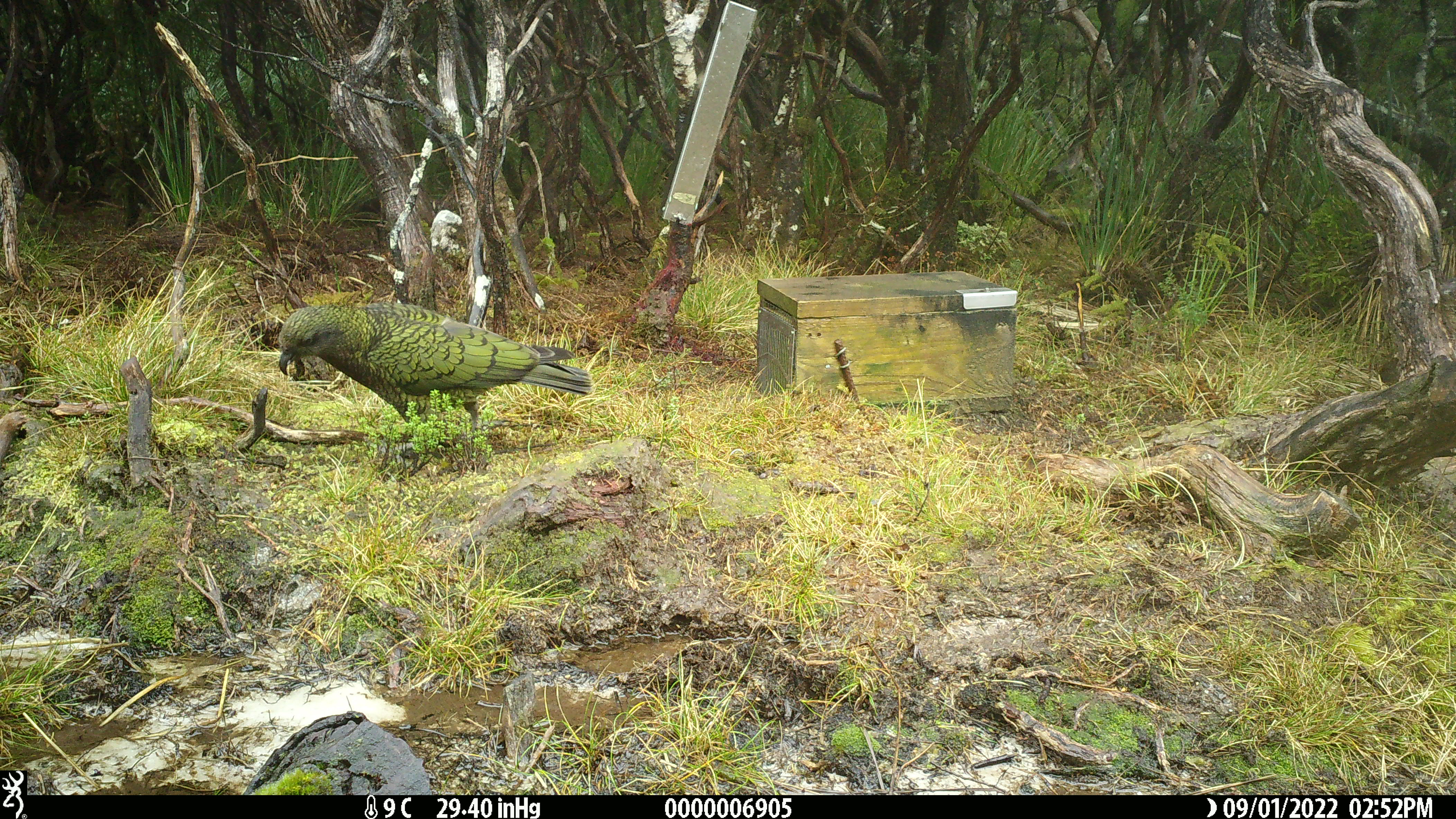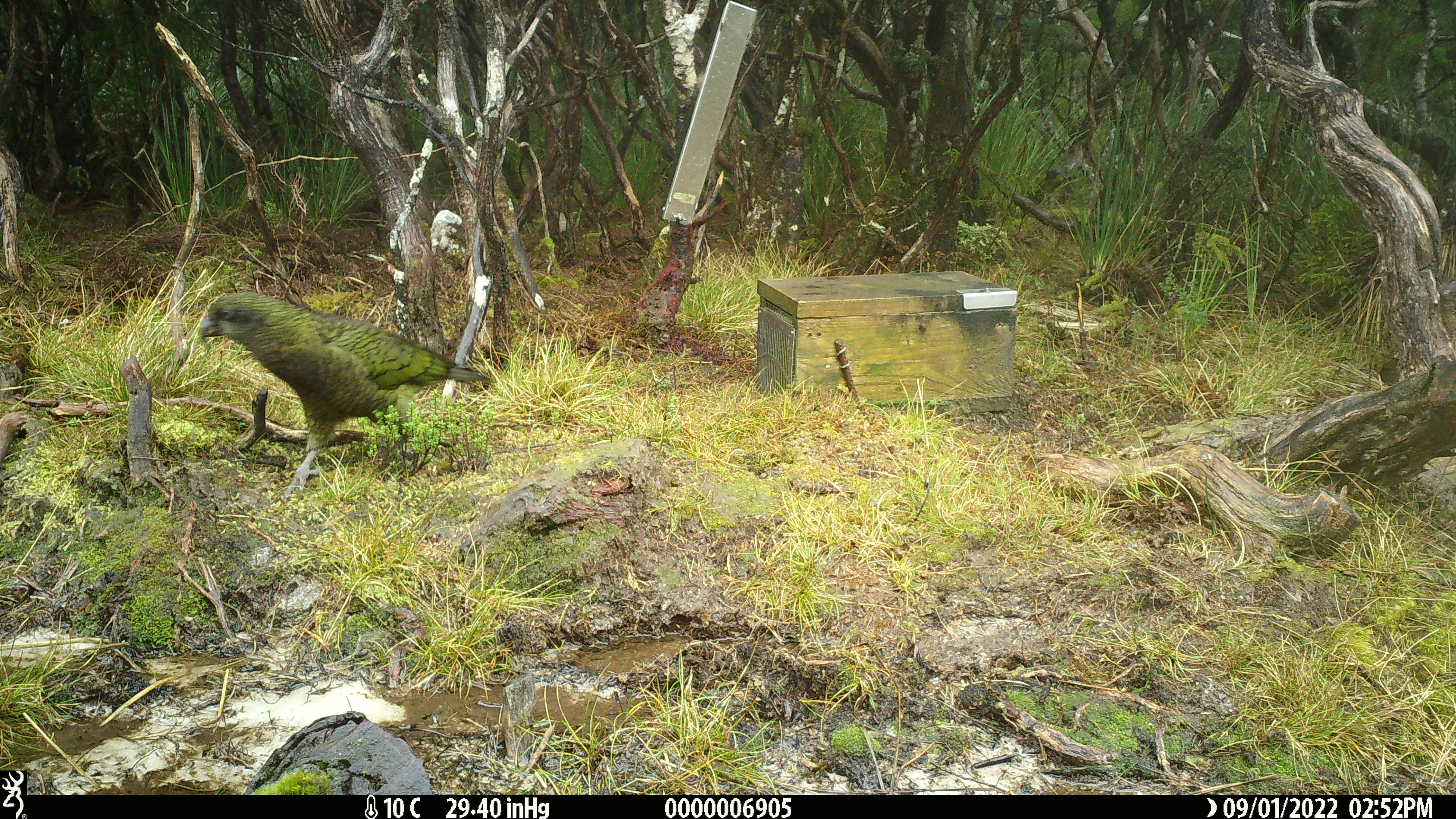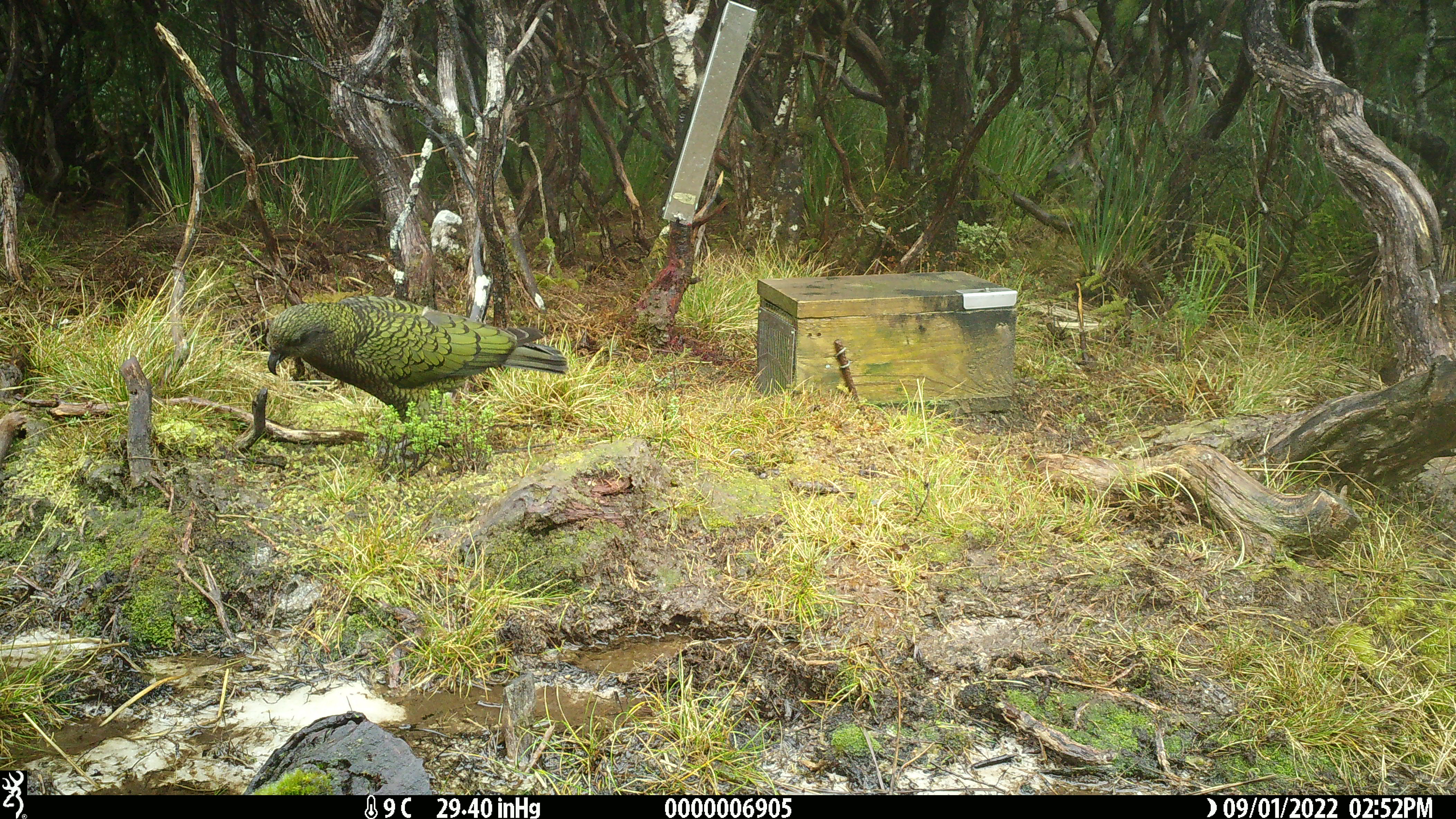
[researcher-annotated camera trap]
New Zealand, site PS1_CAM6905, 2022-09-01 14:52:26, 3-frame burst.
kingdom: Animalia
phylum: Chordata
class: Aves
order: Psittaciformes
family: Strigopidae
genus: Nestor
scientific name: Nestor notabilis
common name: kea